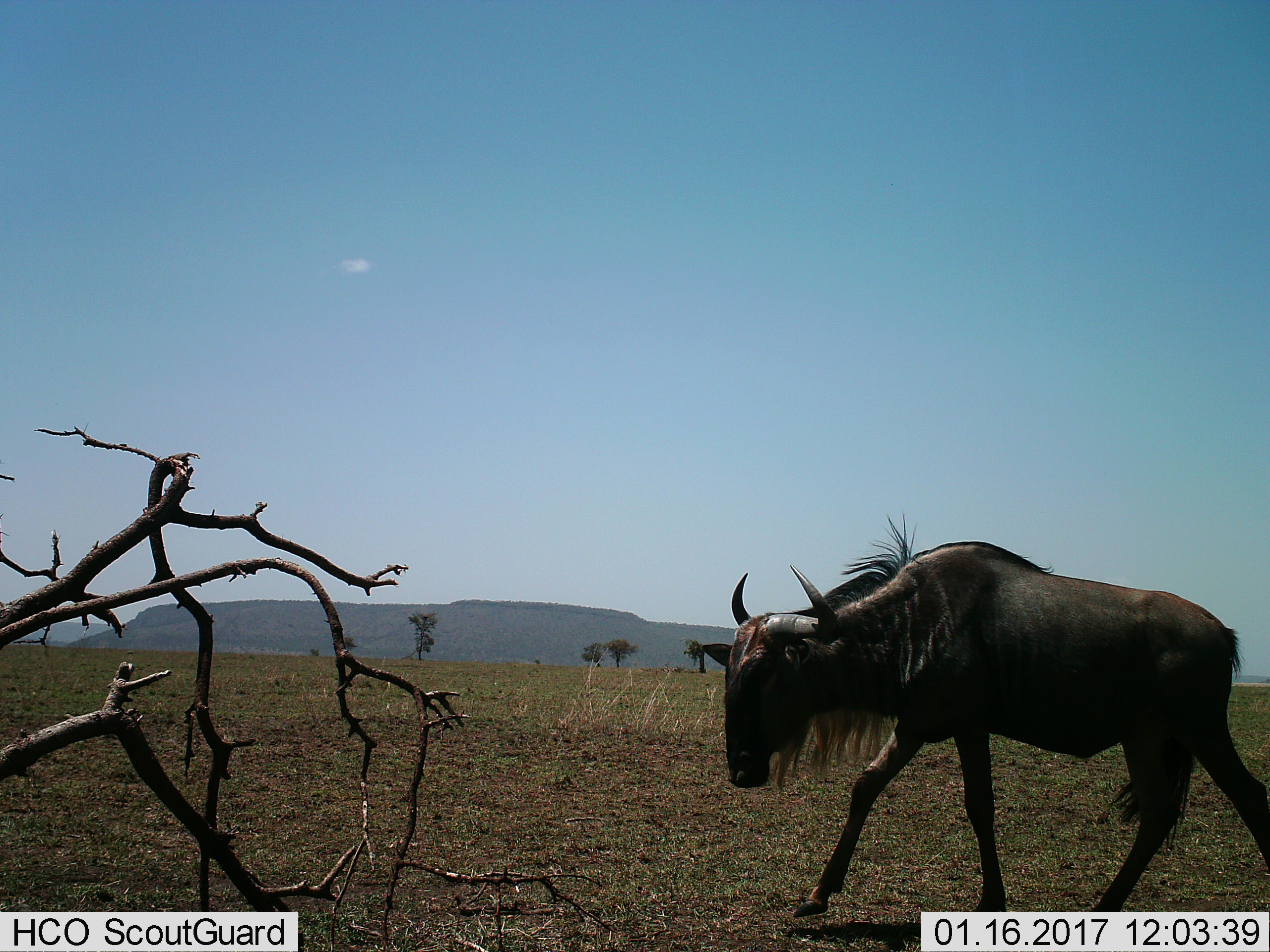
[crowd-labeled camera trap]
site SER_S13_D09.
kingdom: Animalia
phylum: Chordata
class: Mammalia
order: Artiodactyla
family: Bovidae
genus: Connochaetes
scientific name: Connochaetes taurinus taurinus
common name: blue wildebeest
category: wildebeestblue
Wildebeestblue (blue wildebeest) (Connochaetes taurinus taurinus), count 1. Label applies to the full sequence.